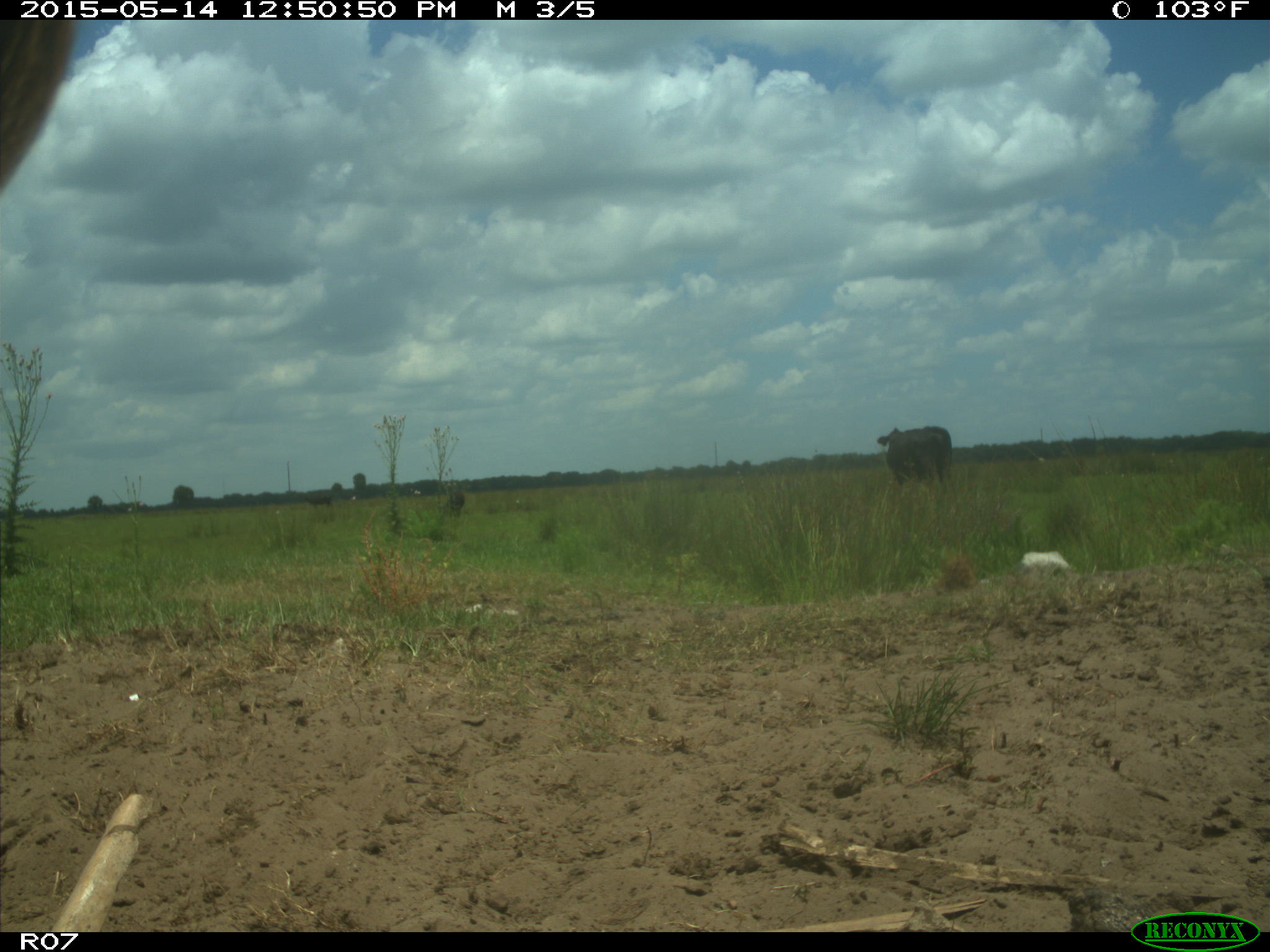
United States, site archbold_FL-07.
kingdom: Animalia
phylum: Chordata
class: Mammalia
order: Artiodactyla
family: Bovidae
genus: Bos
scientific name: Bos taurus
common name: domestic cow